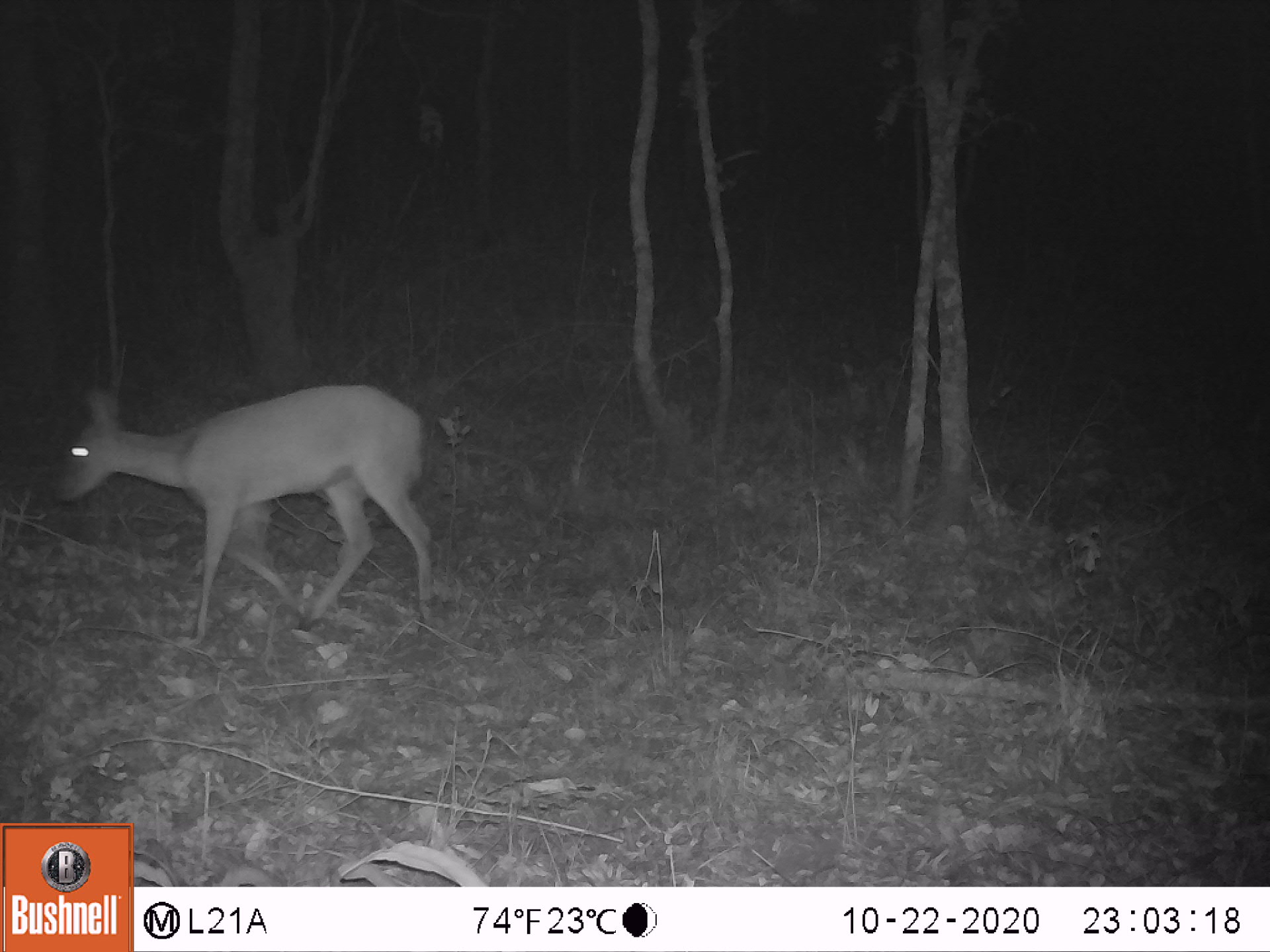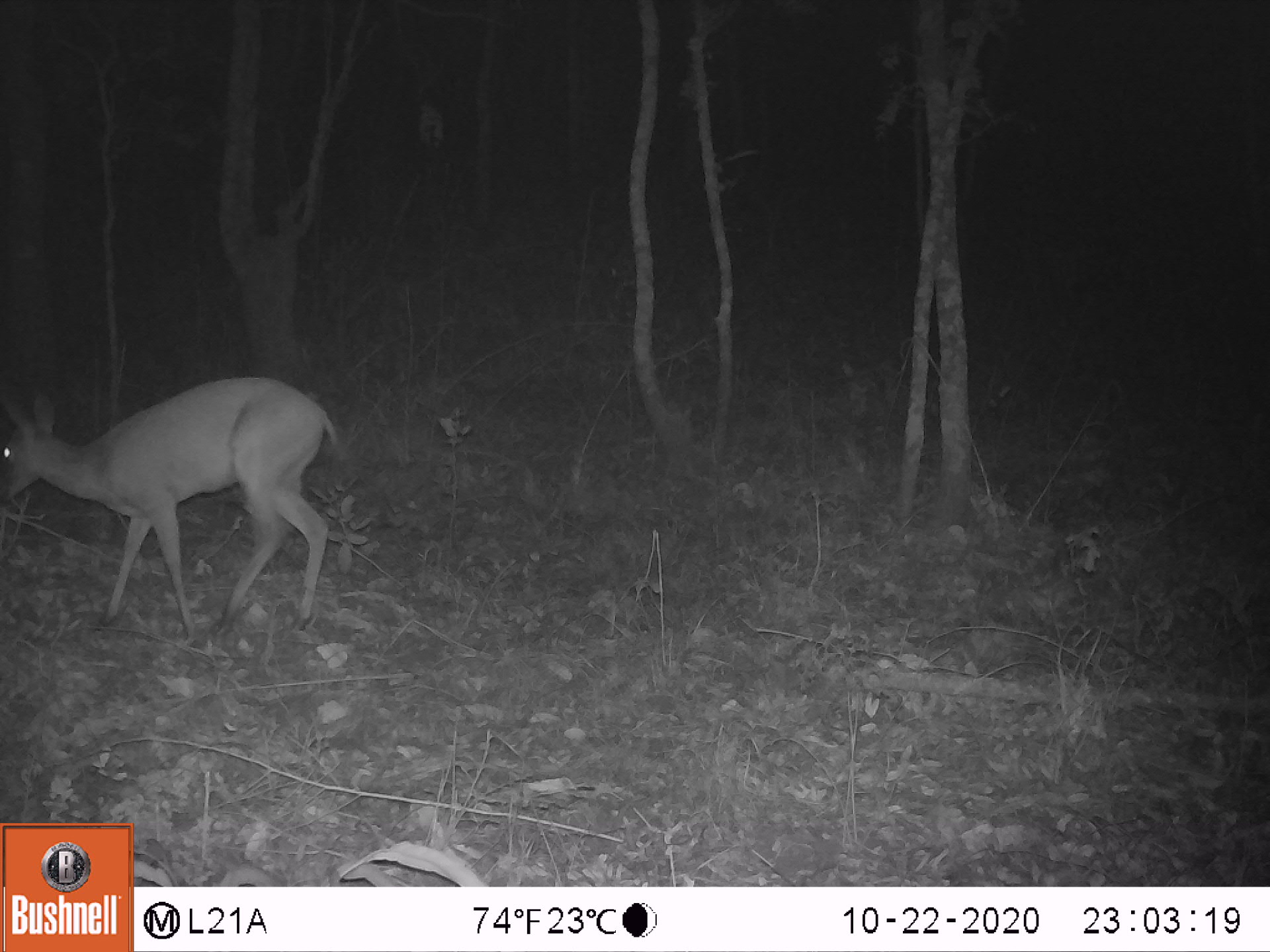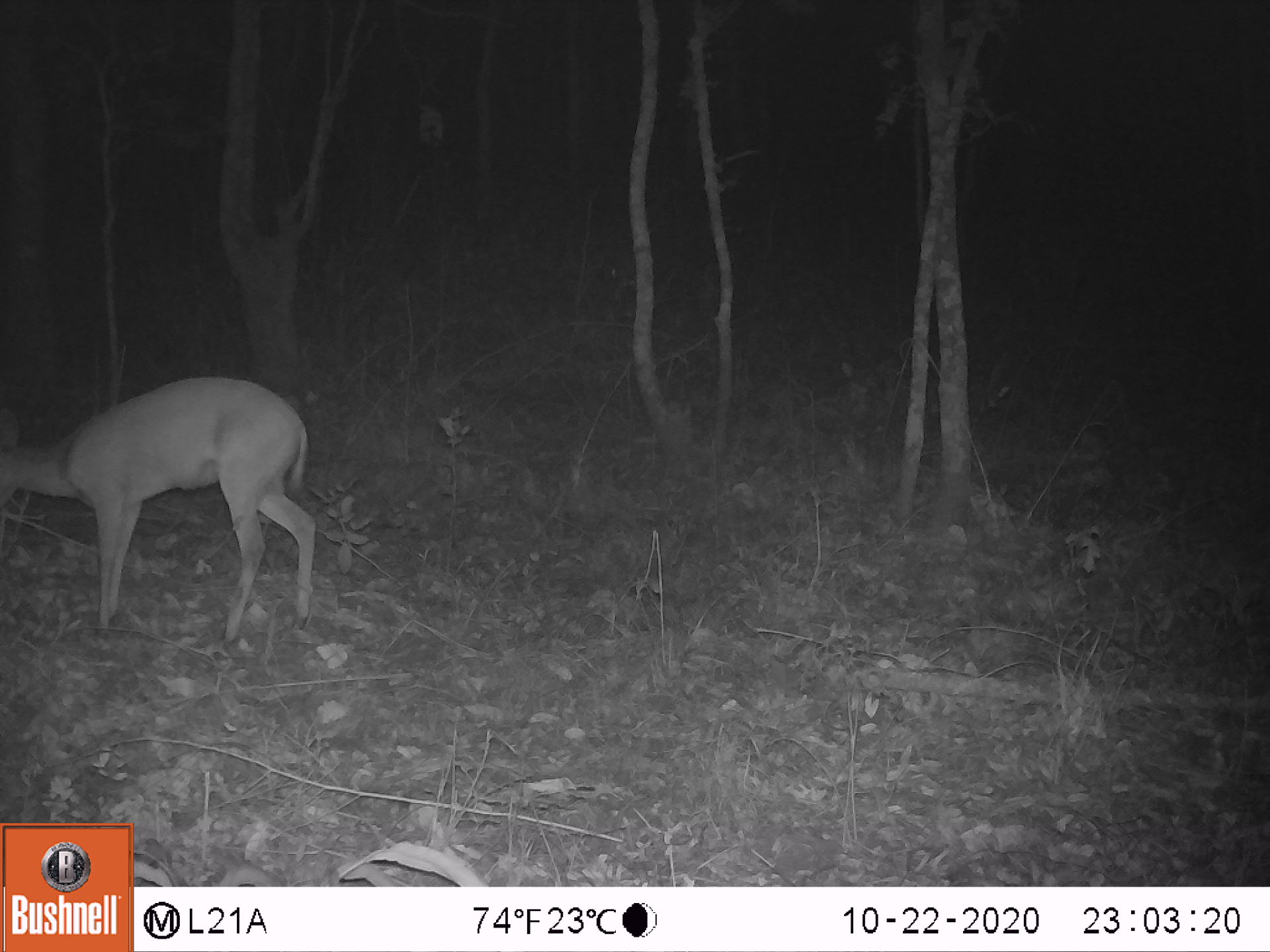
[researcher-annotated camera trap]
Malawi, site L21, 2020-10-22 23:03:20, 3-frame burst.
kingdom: Animalia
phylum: Chordata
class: Mammalia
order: Artiodactyla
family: Bovidae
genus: Sylvicapra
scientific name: Sylvicapra grimmia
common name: common duiker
Common duiker (Sylvicapra grimmia), count 1.